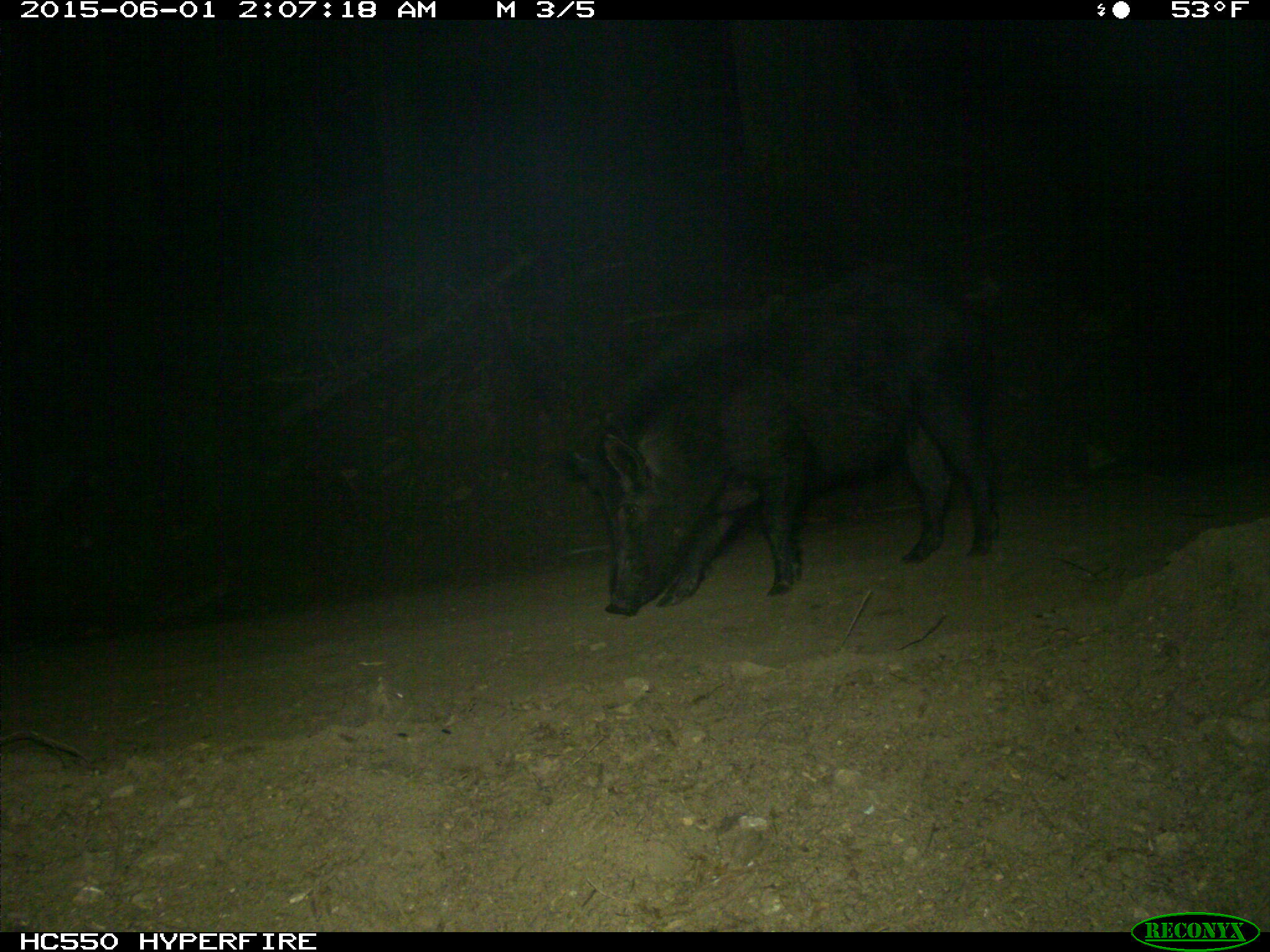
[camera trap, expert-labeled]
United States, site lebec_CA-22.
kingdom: Animalia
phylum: Chordata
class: Mammalia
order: Artiodactyla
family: Suidae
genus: Sus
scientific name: Sus scrofa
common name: wild boar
Sus scrofa (wild boar).